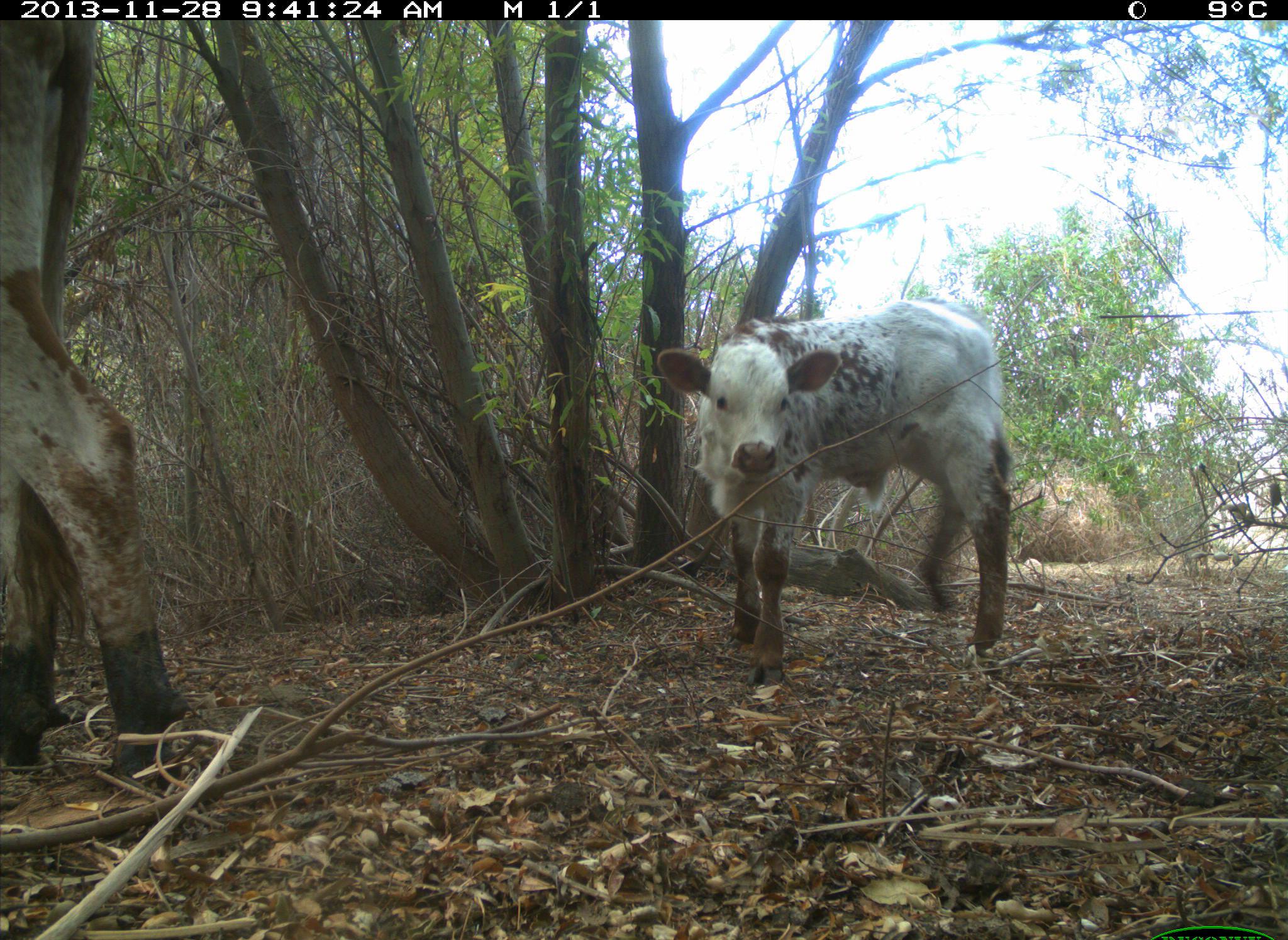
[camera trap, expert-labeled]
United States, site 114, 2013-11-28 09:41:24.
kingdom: Animalia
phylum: Chordata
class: Mammalia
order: Artiodactyla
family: Bovidae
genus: Bos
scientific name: Bos taurus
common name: cow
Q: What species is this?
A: Cow (Bos taurus).